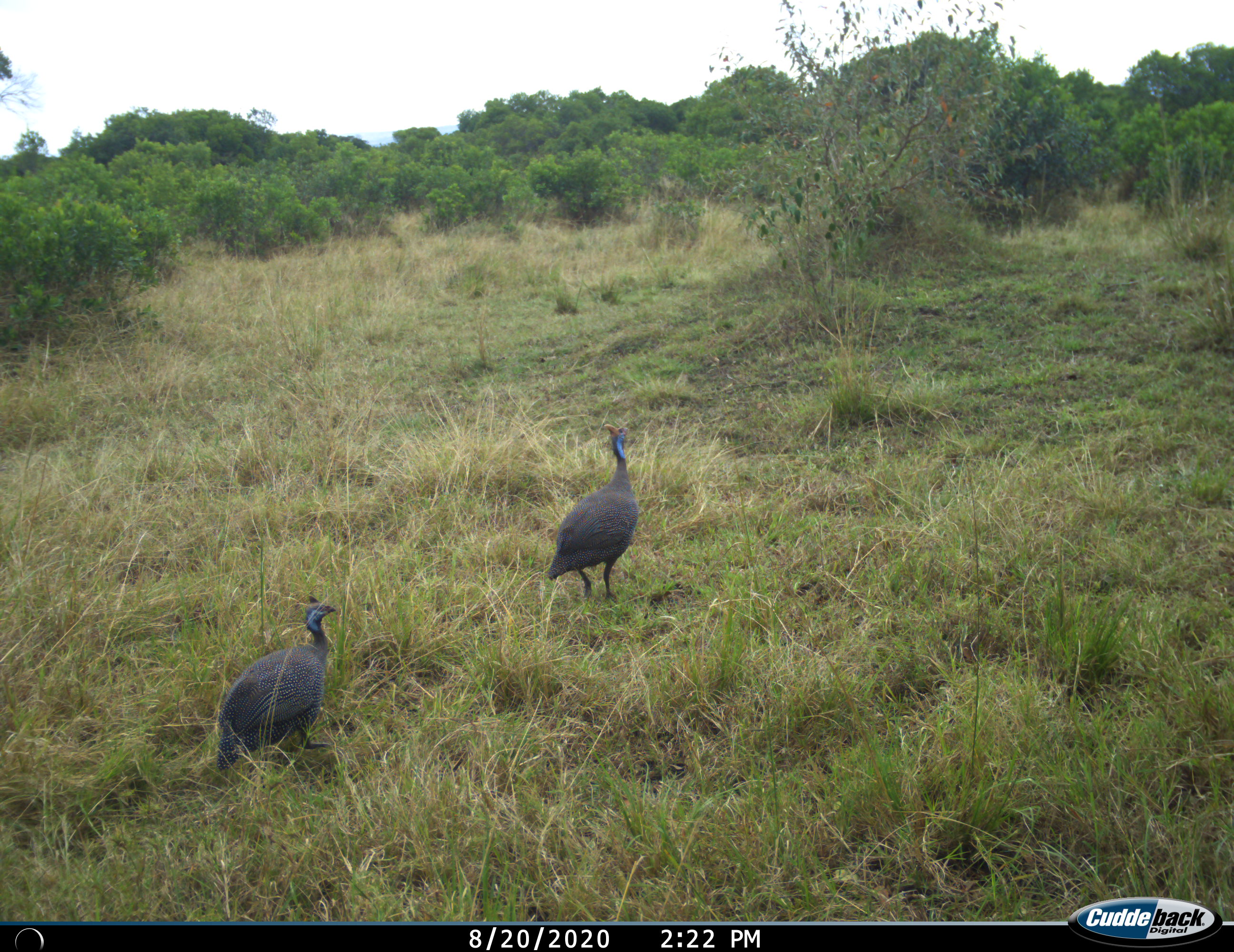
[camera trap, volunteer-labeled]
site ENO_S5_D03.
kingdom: Animalia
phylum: Chordata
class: Aves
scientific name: Aves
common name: bird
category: birdother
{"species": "birdother (bird) (Aves)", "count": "2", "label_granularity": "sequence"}